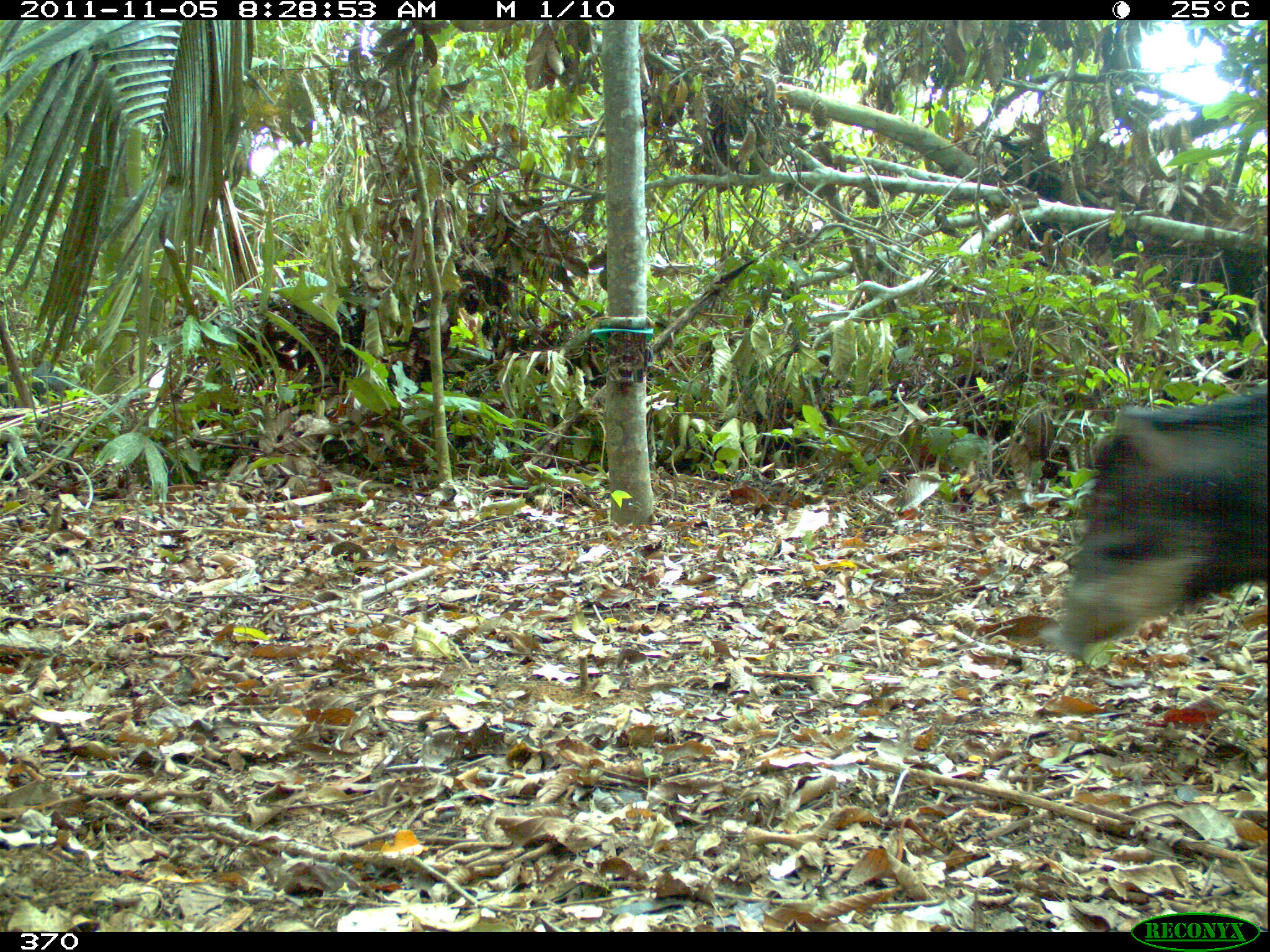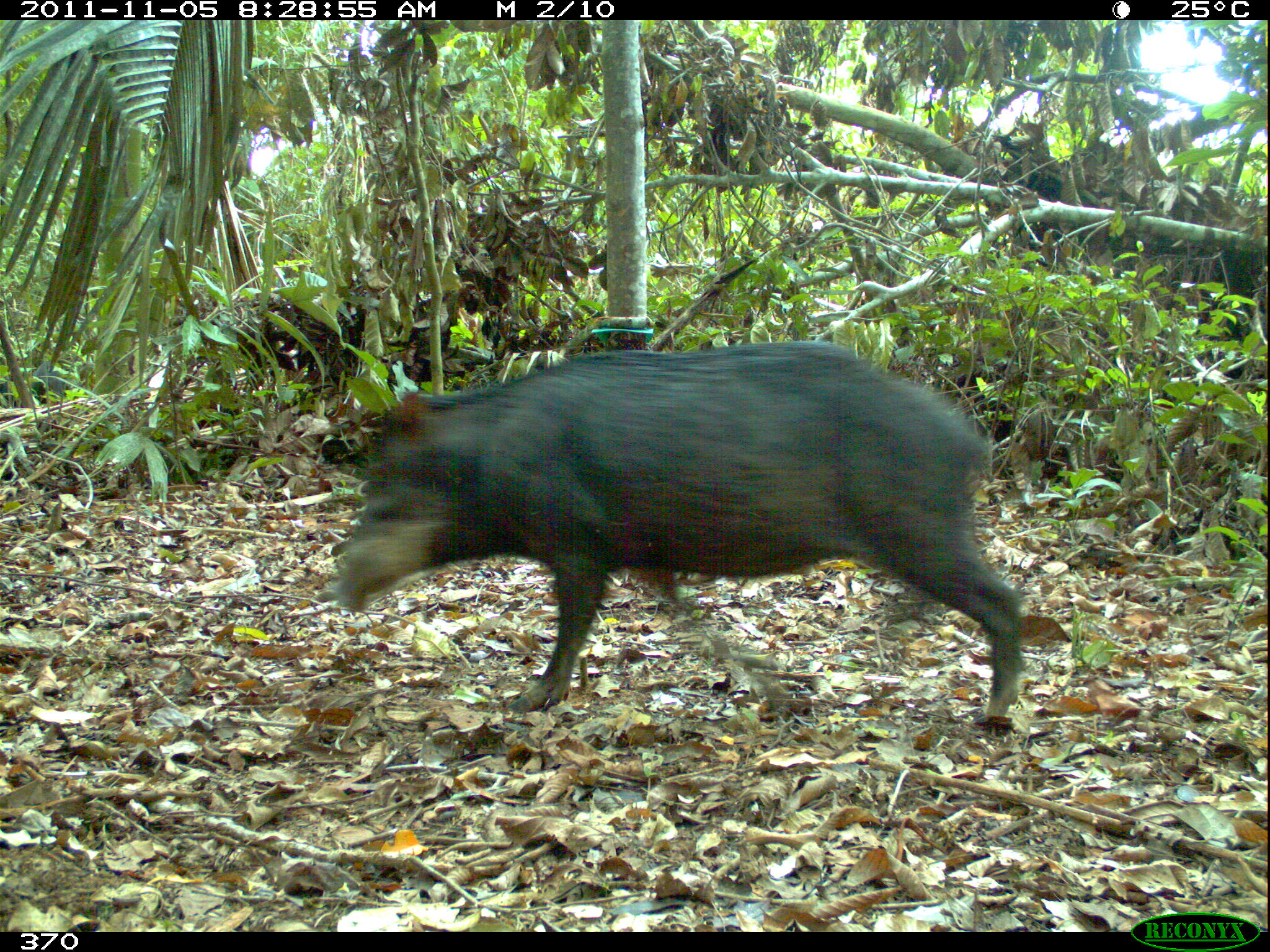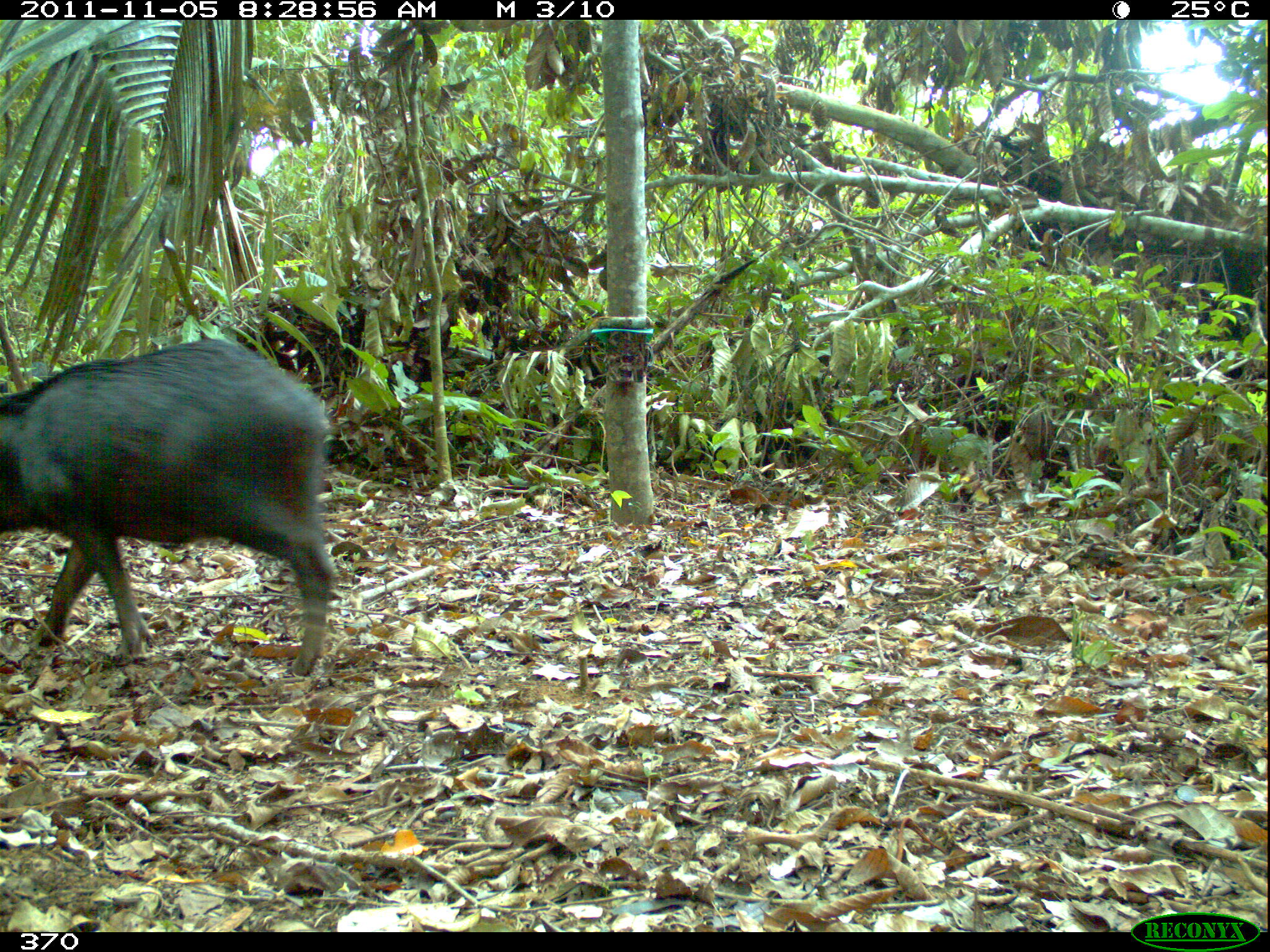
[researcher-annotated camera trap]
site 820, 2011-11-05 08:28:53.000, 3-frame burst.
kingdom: Animalia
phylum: Chordata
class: Mammalia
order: Artiodactyla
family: Tayassuidae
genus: Tayassu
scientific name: Tayassu pecari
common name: white-lipped peccary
Tayassu pecari (white-lipped peccary).